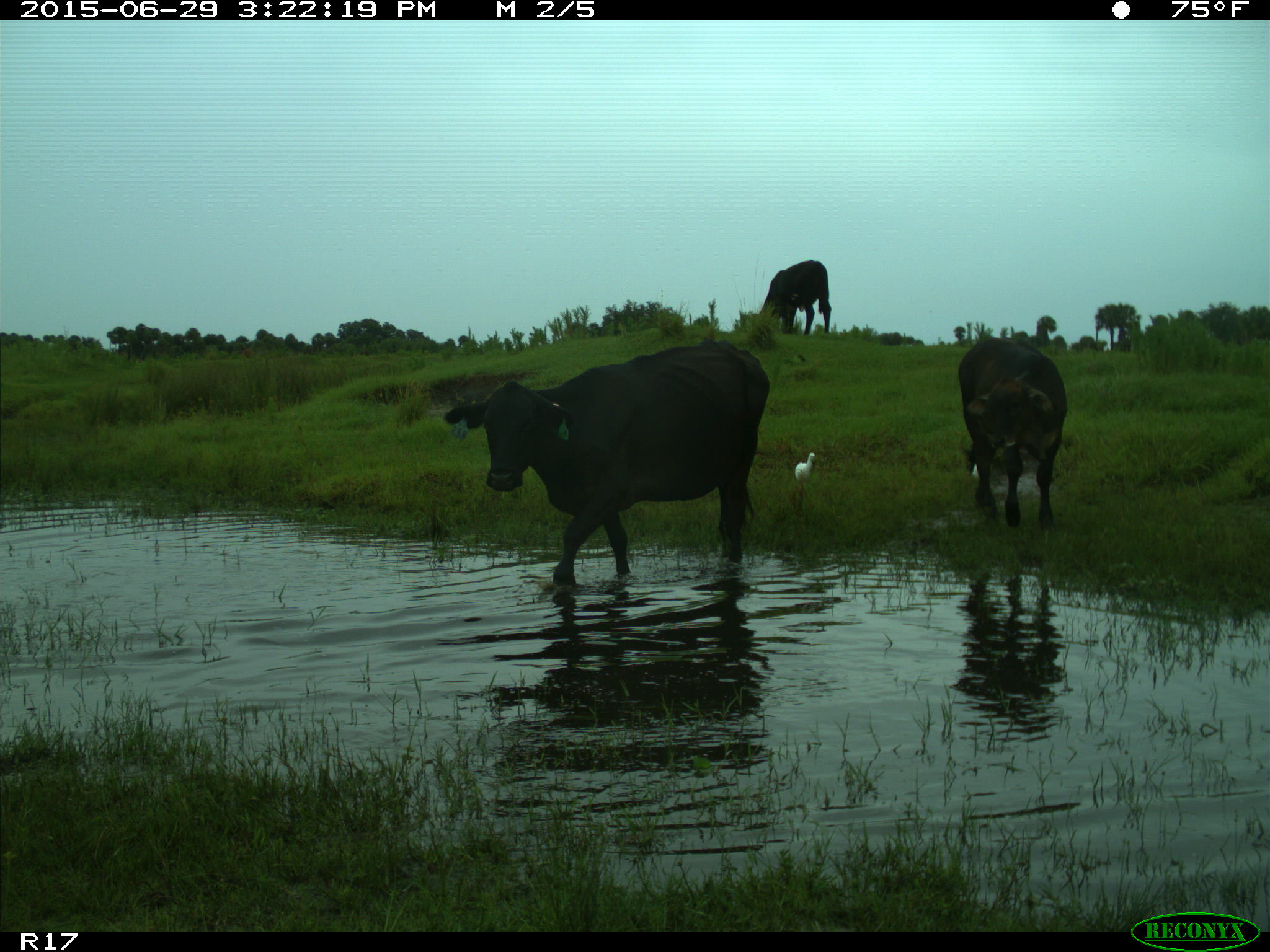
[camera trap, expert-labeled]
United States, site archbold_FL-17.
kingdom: Animalia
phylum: Chordata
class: Mammalia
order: Artiodactyla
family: Bovidae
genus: Bos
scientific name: Bos taurus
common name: domestic cow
Bos taurus (domestic cow).